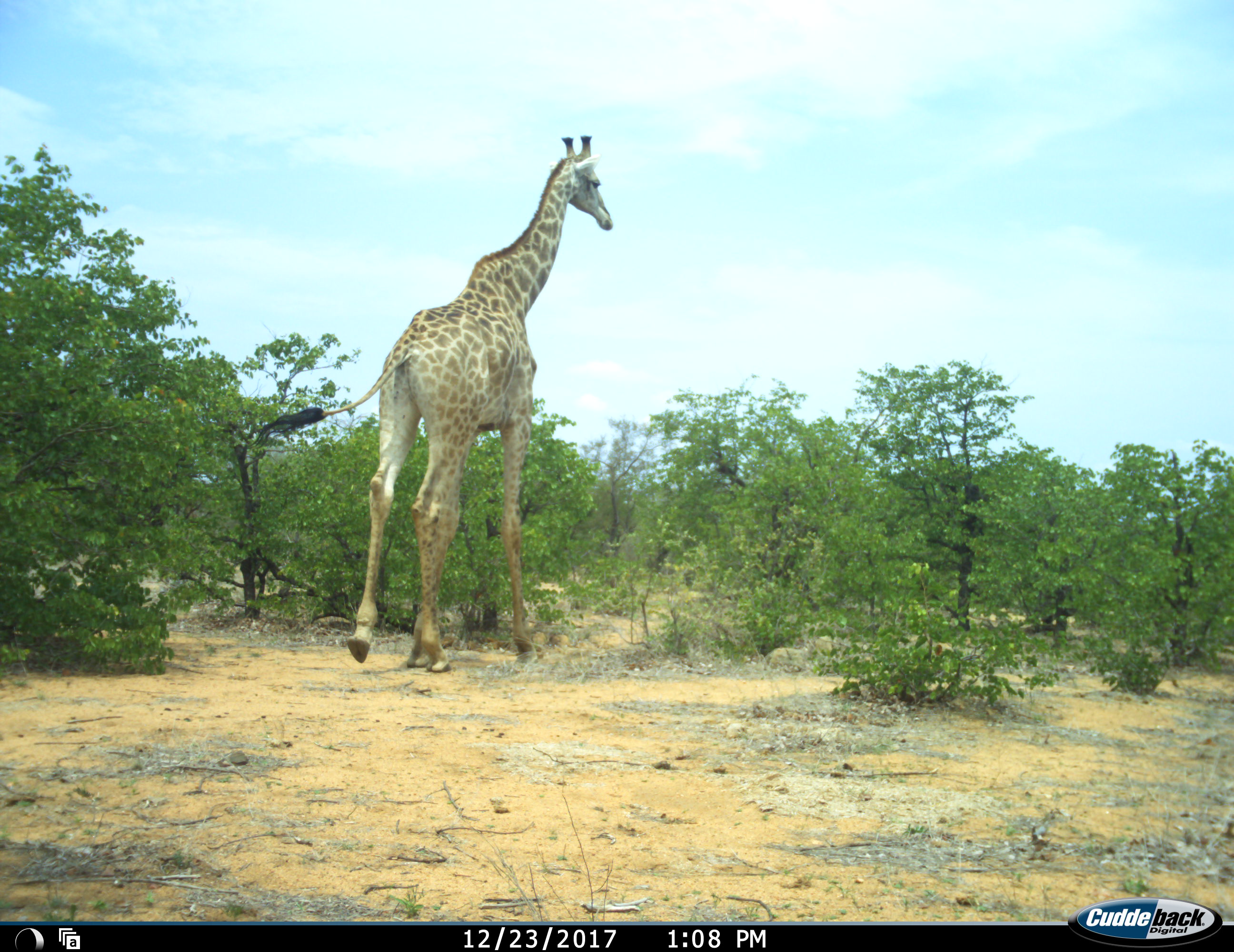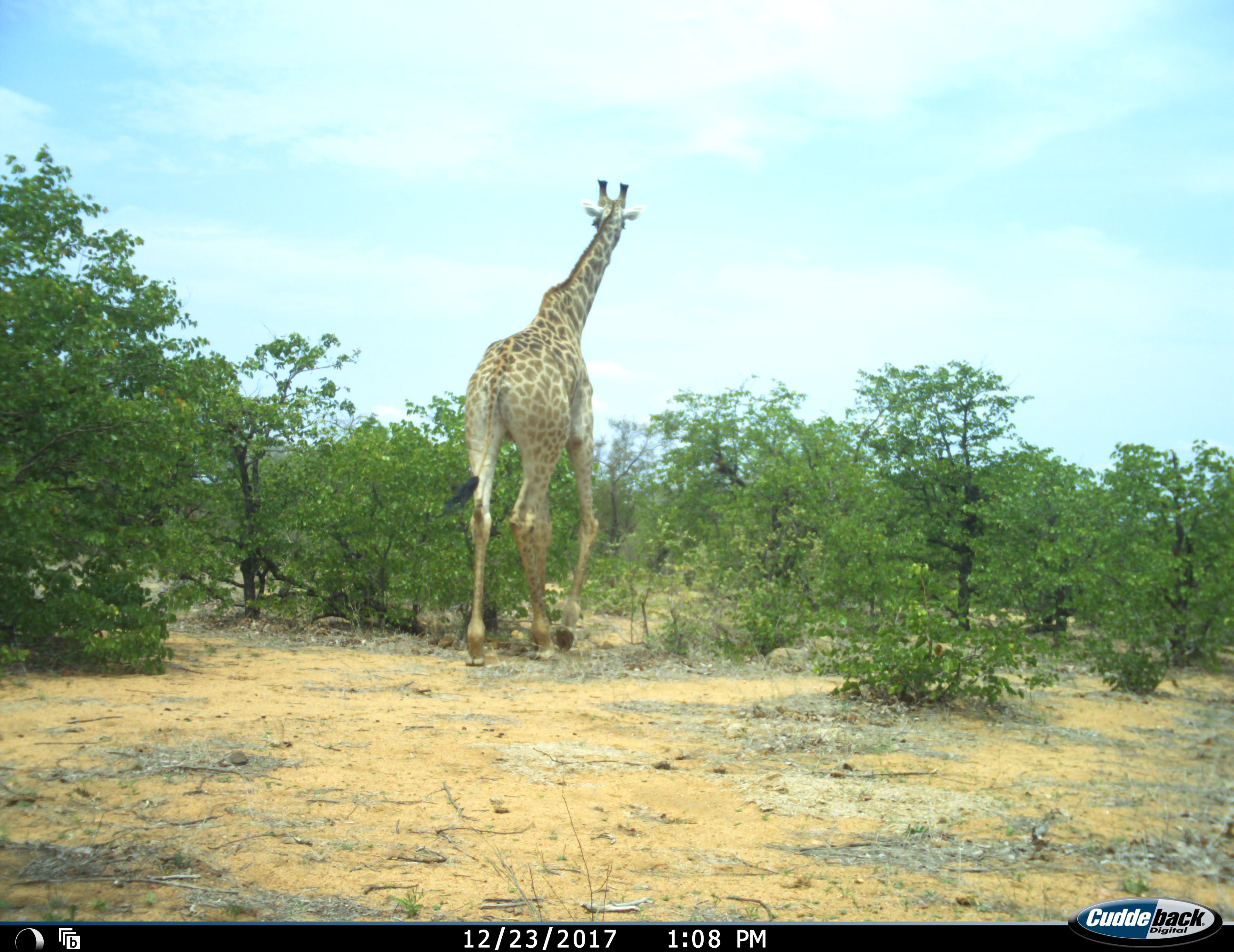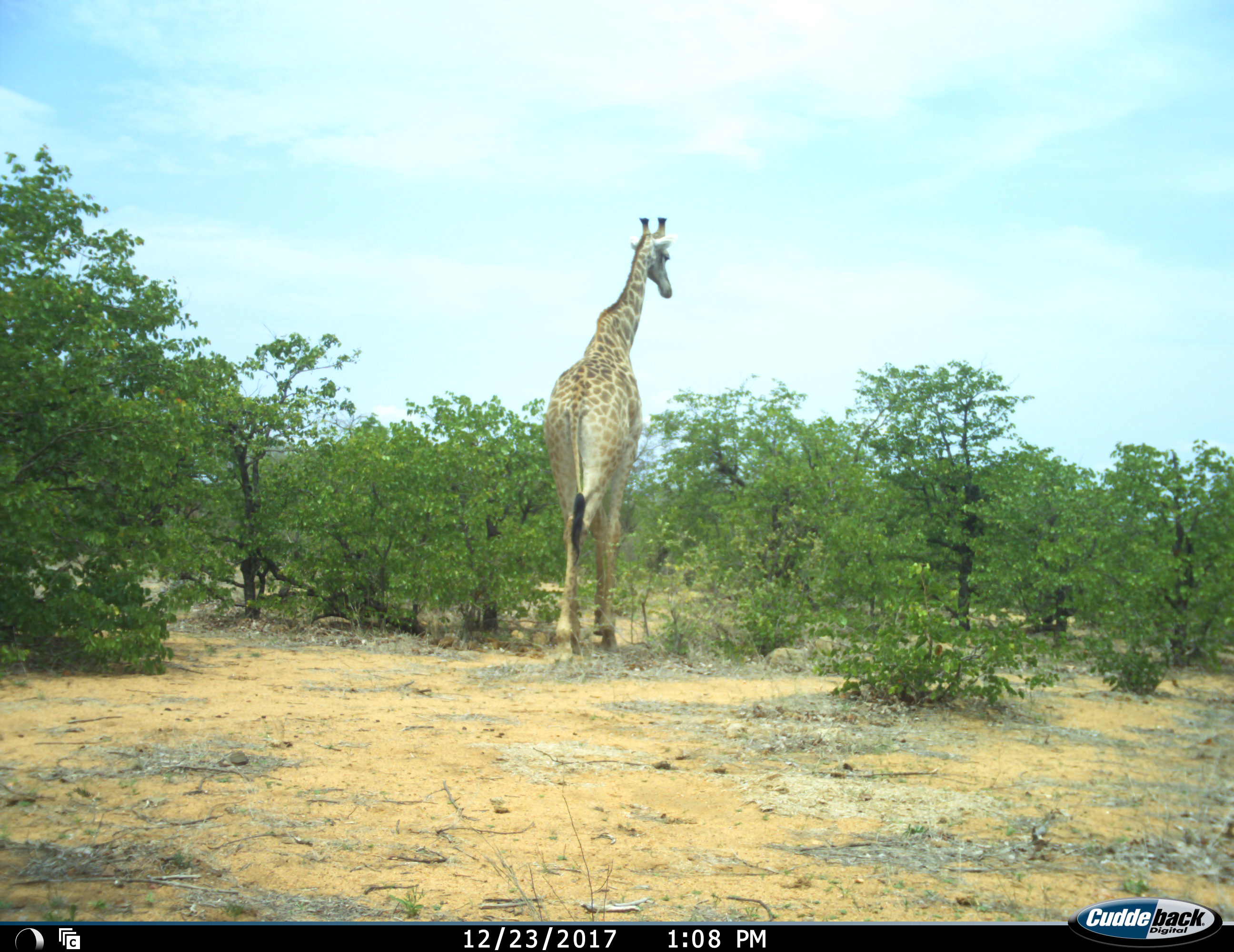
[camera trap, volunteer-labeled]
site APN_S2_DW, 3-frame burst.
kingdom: Animalia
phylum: Chordata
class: Mammalia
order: Artiodactyla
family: Giraffidae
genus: Giraffa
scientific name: Giraffa camelopardalis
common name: giraffe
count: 1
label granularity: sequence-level